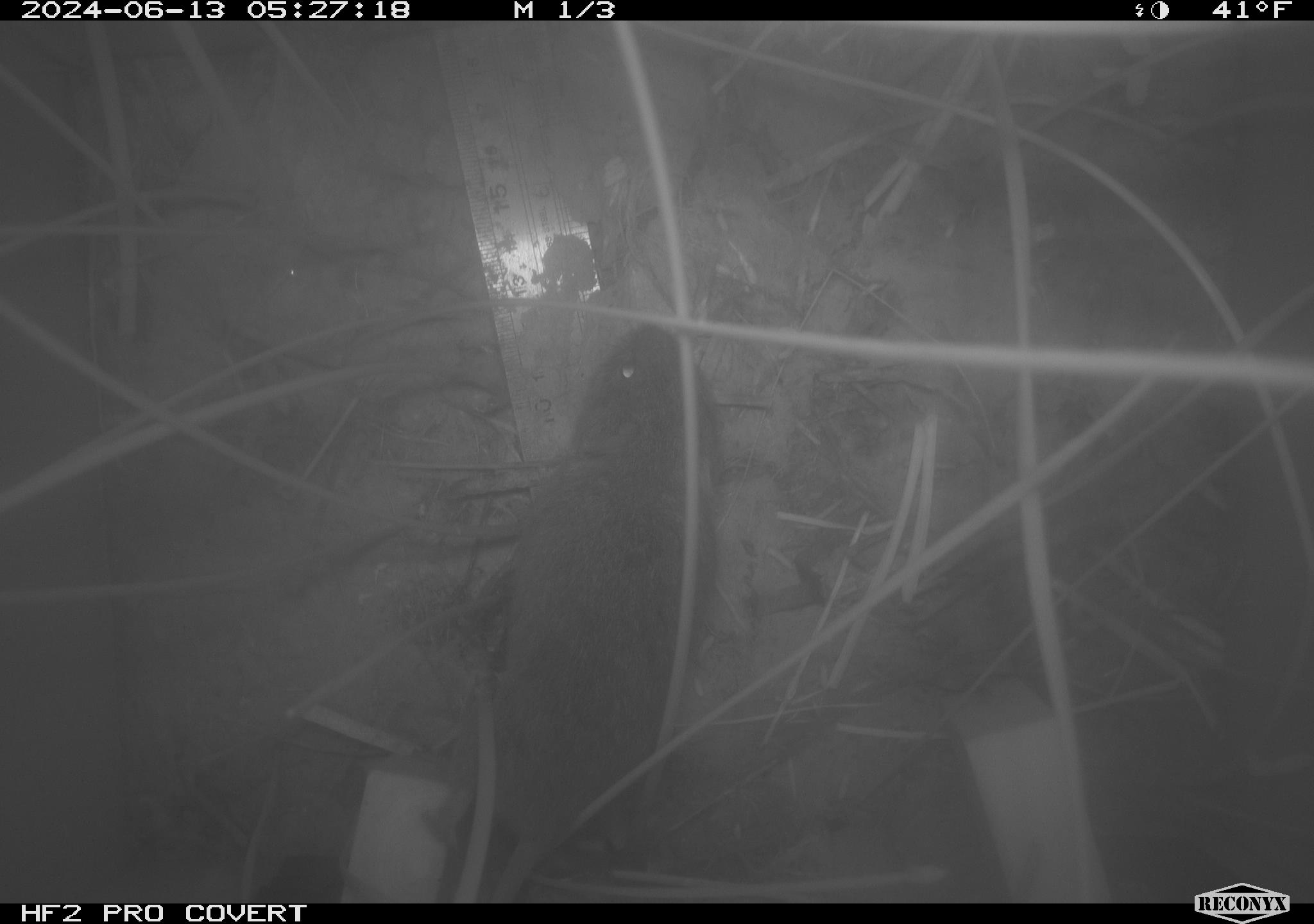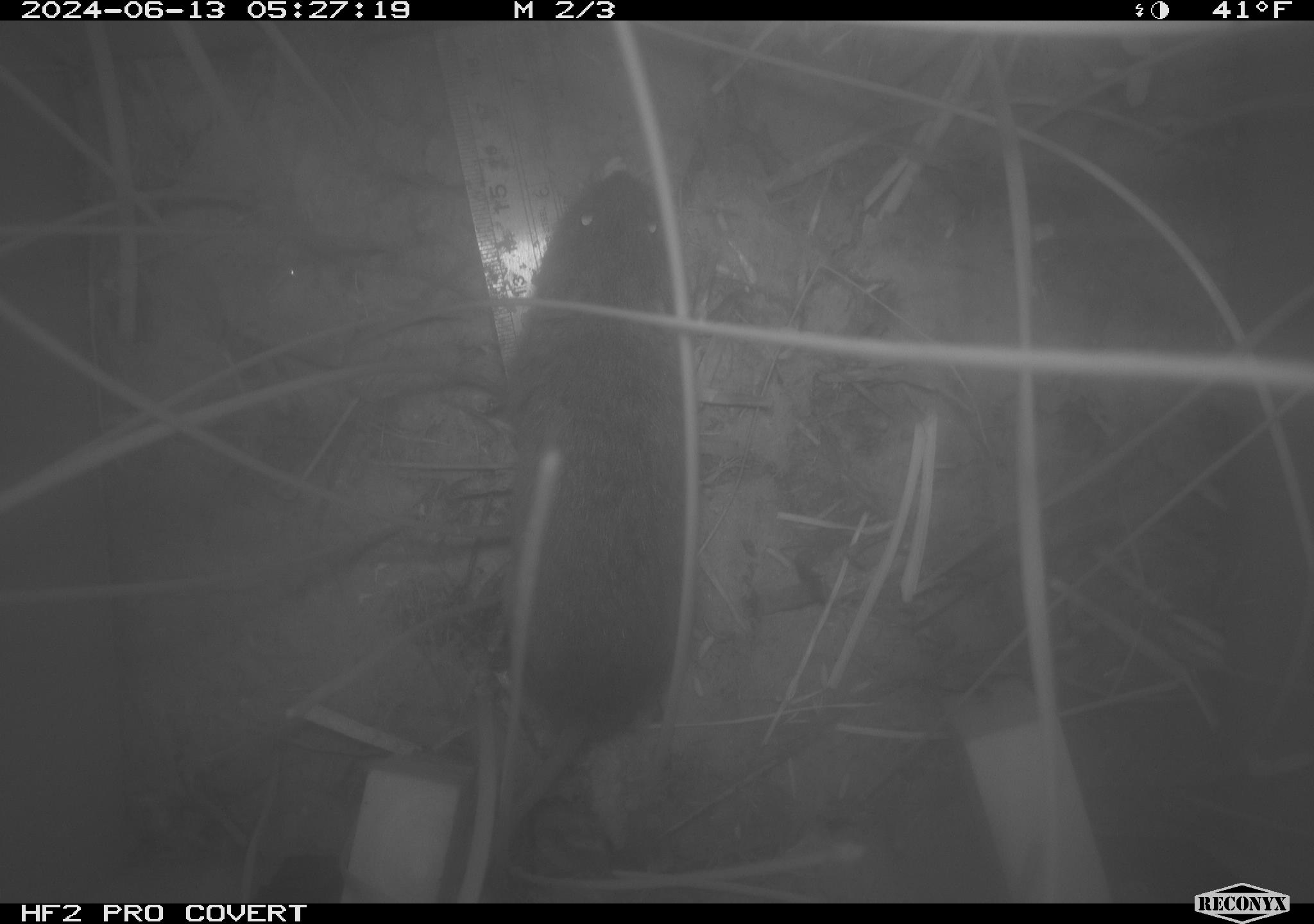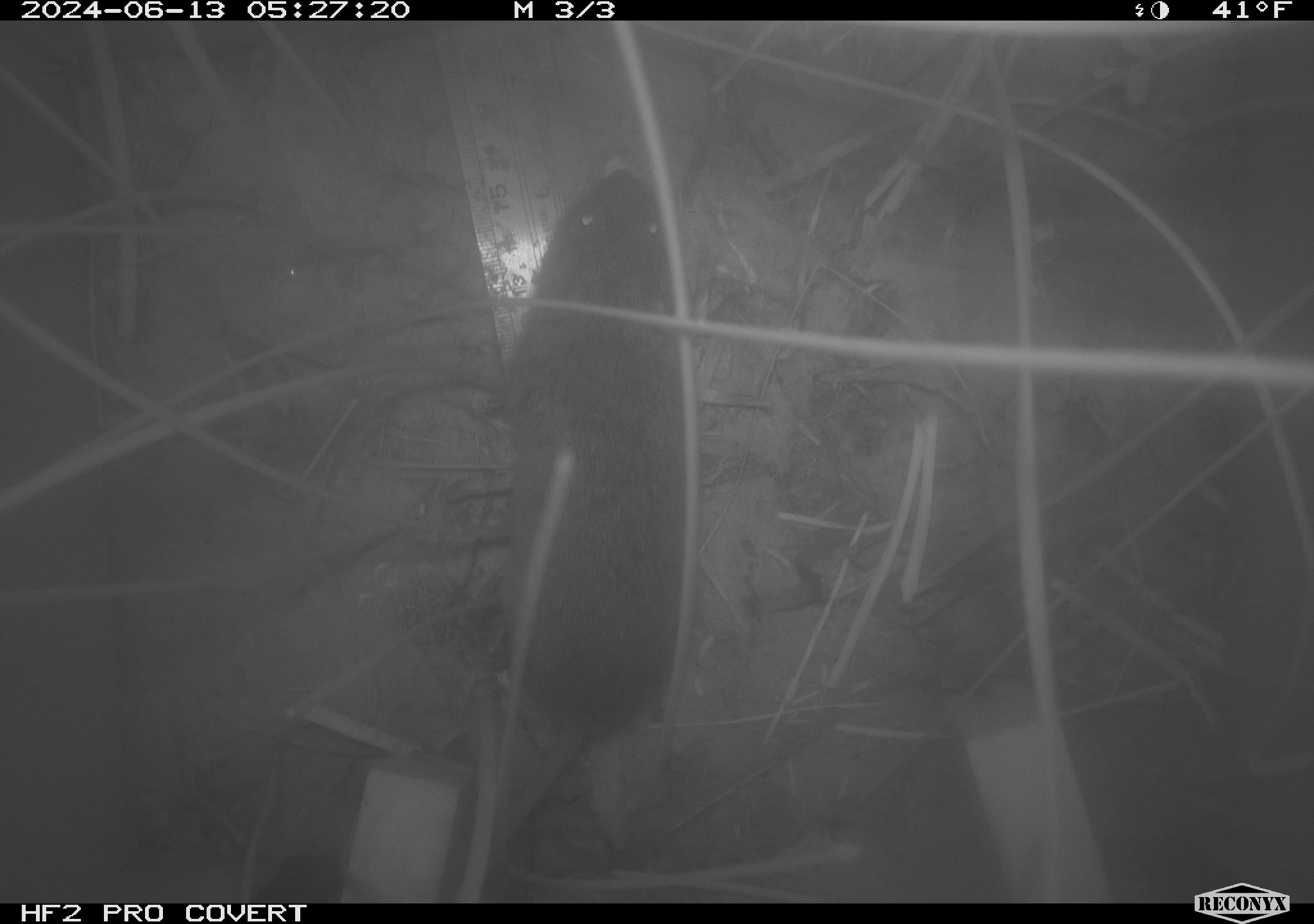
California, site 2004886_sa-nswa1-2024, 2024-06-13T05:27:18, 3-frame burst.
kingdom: Animalia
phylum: Chordata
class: Mammalia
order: Rodentia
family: Cricetidae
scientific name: Arvicolinae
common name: voles, lemmings, and muskrats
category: arvicolinae subfamily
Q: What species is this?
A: Arvicolinae subfamily (voles, lemmings, and muskrats) (Arvicolinae).